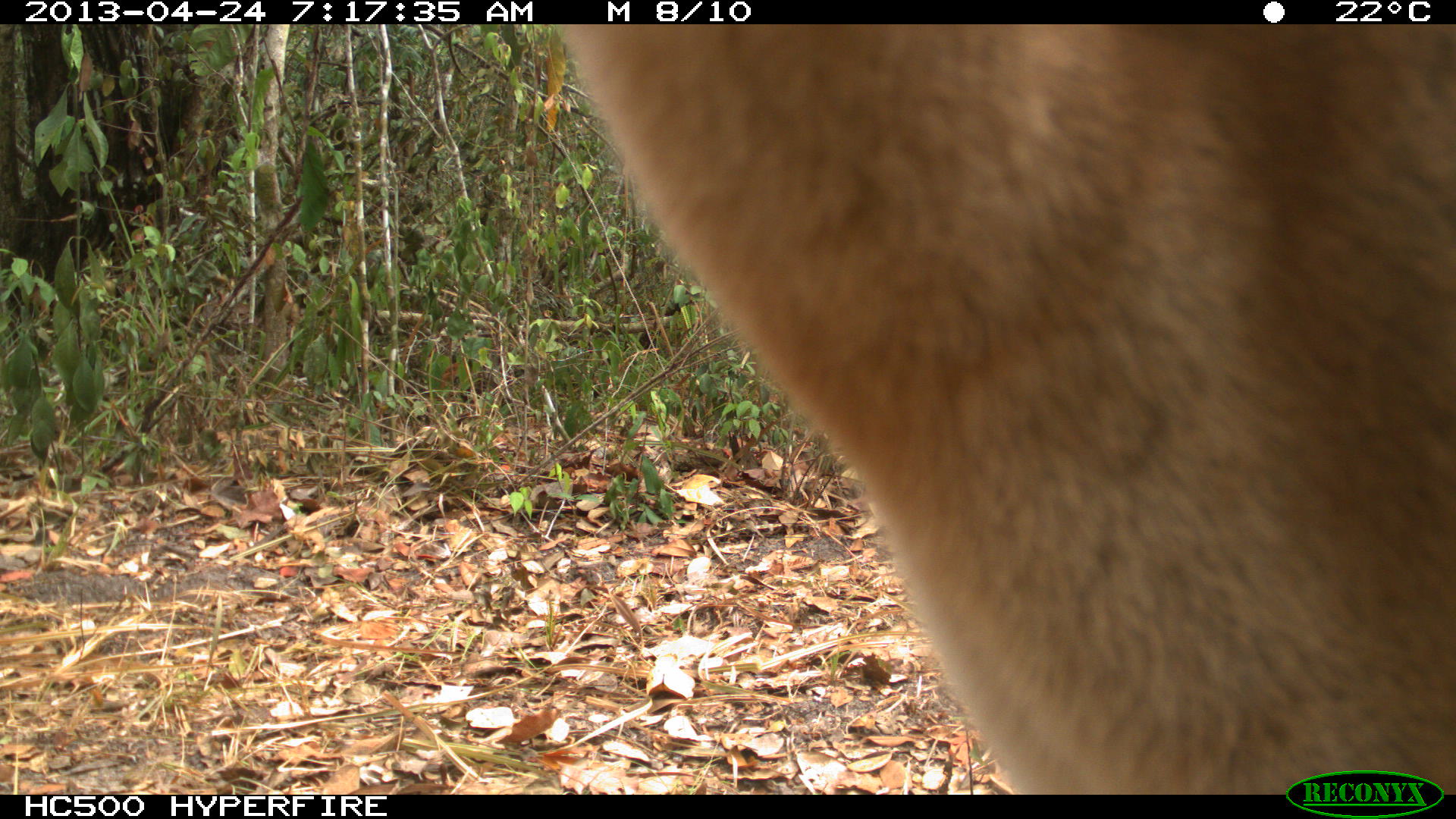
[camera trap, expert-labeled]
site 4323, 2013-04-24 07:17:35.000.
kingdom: Animalia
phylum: Chordata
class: Mammalia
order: Carnivora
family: Felidae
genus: Puma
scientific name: Puma concolor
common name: mountain lion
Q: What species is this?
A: Puma concolor (mountain lion).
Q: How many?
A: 2.